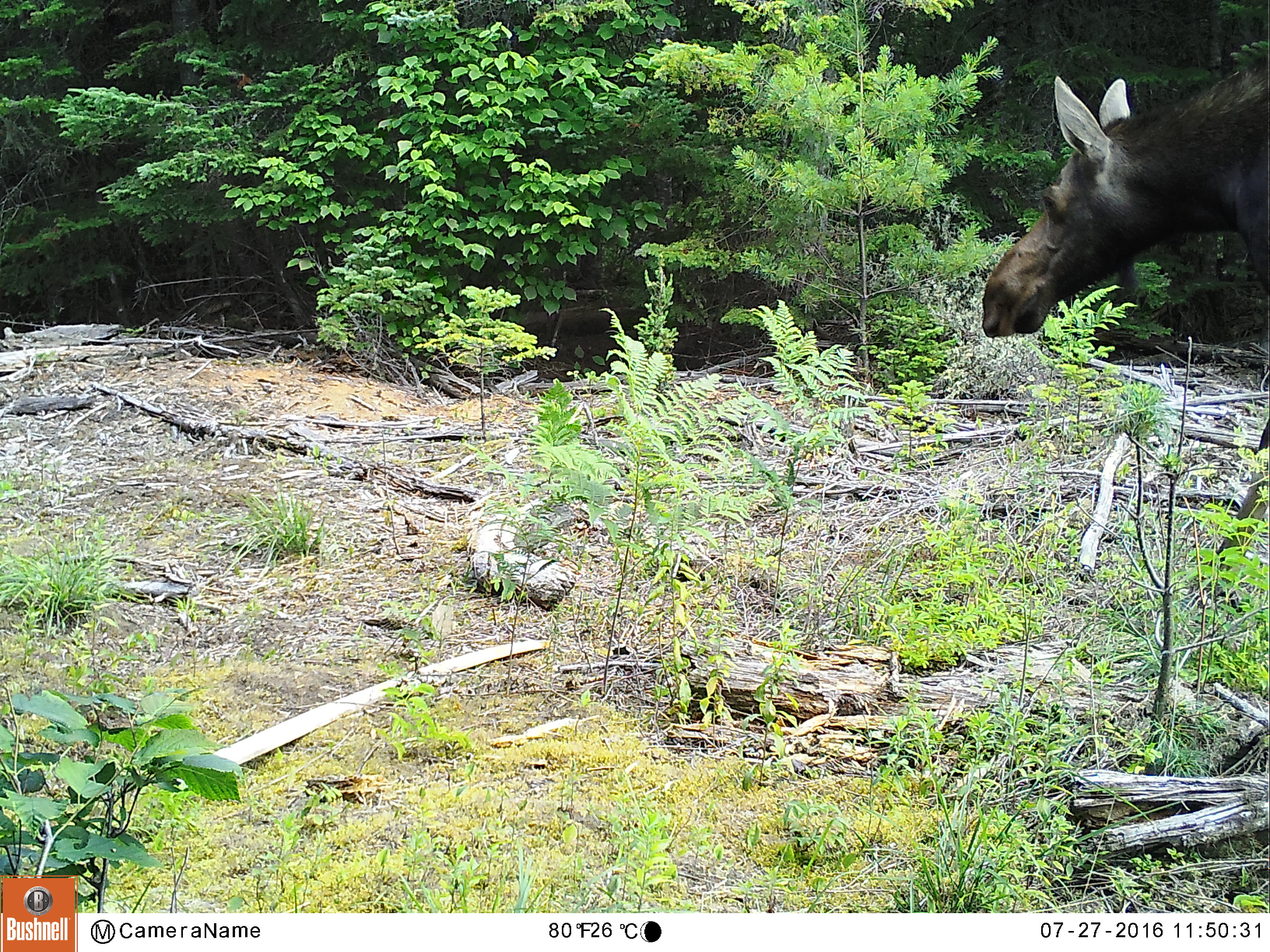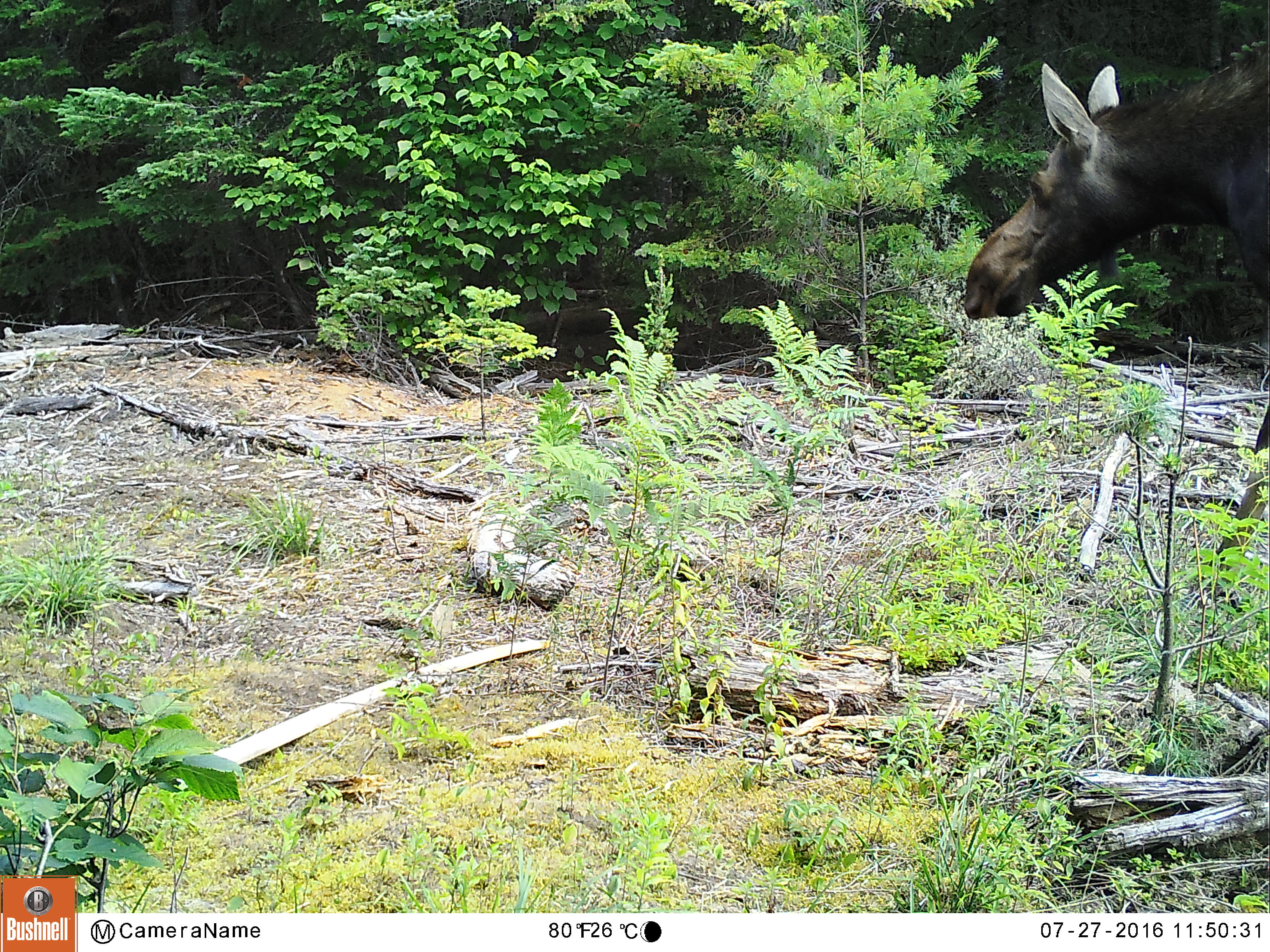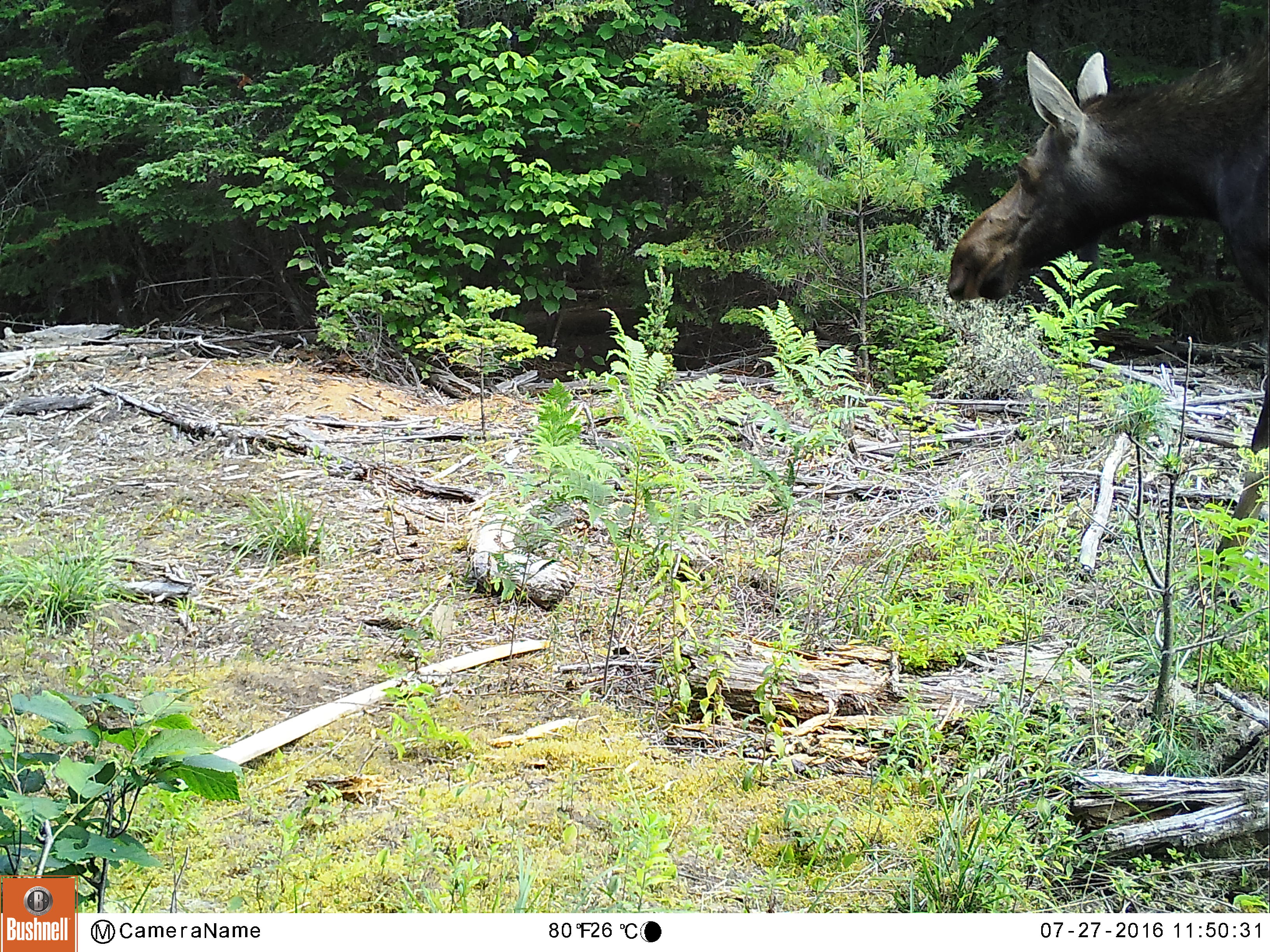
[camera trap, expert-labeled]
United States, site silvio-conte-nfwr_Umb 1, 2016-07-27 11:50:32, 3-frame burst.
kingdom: Animalia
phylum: Chordata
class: Mammalia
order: Artiodactyla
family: Cervidae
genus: Alces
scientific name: Alces alces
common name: moose